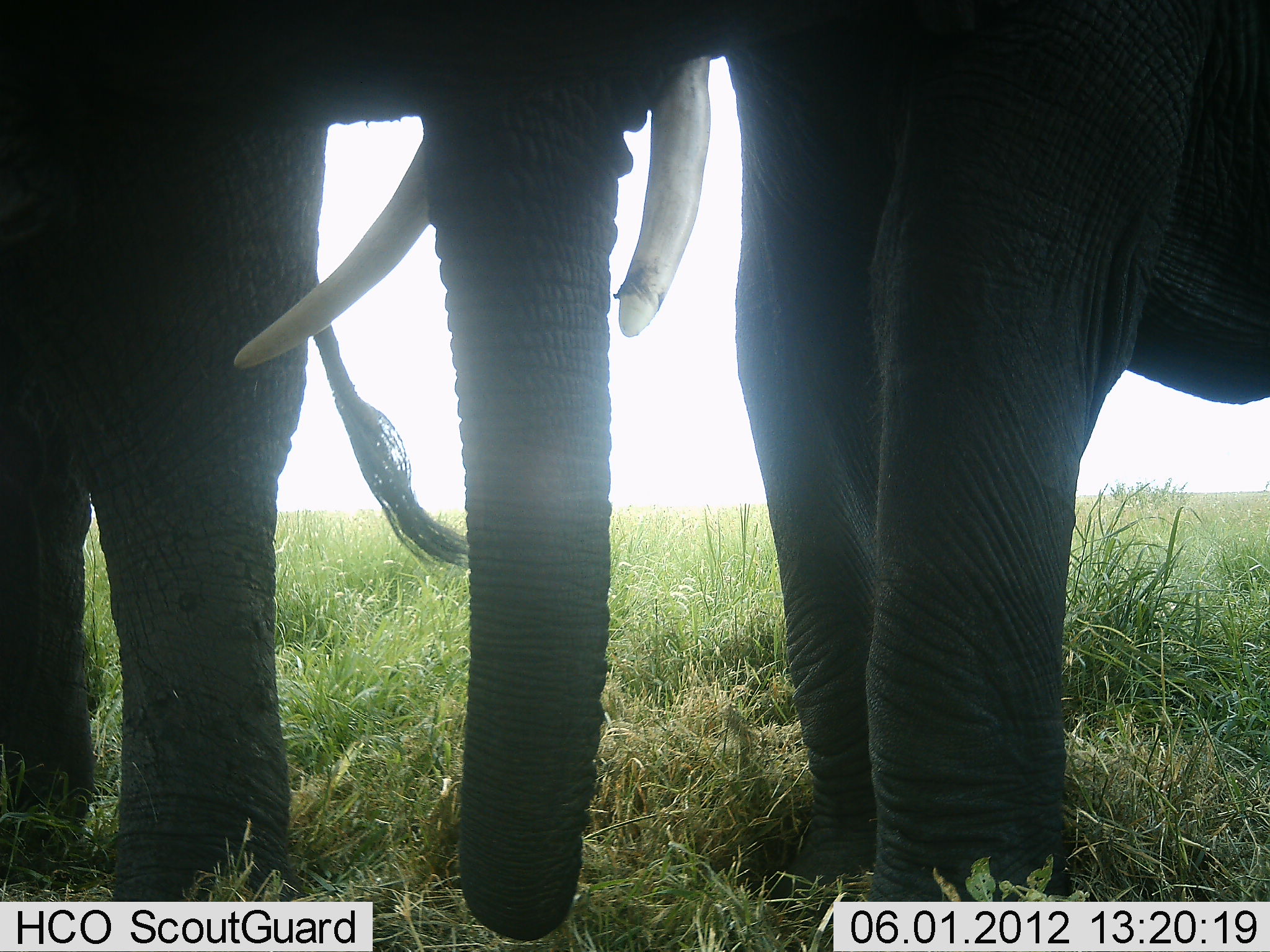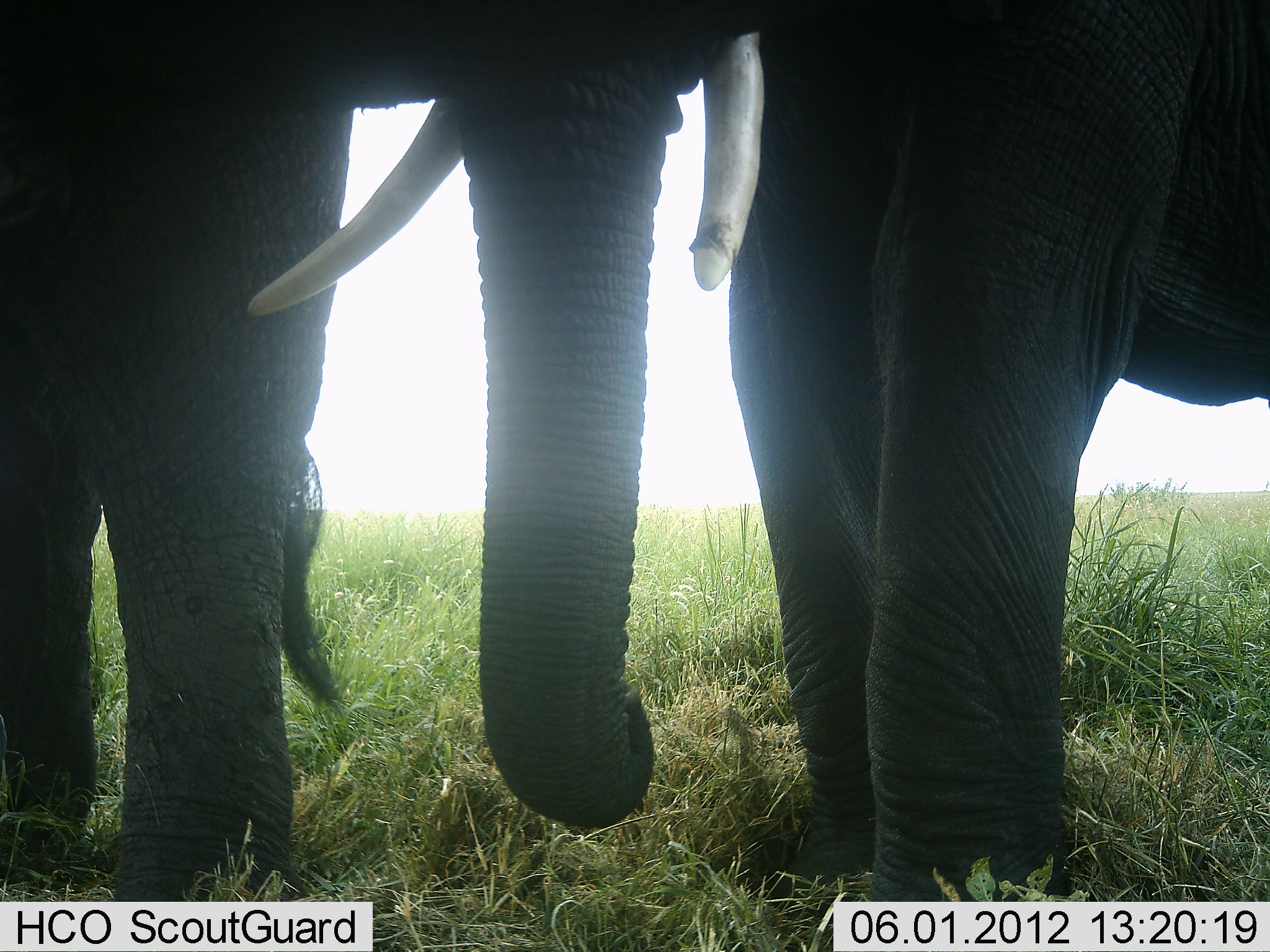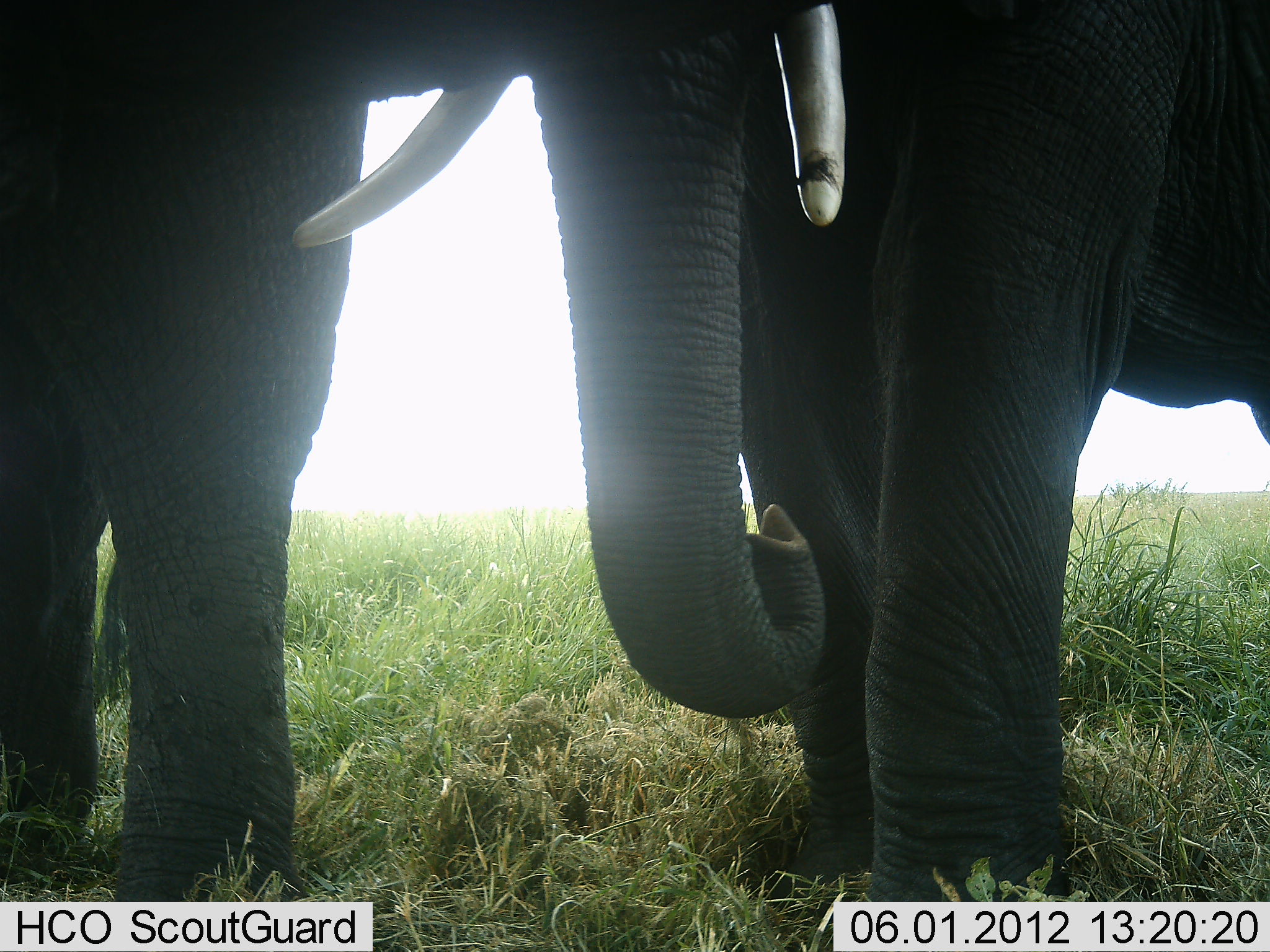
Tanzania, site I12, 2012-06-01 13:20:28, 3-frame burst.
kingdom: Animalia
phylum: Chordata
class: Mammalia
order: Proboscidea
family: Elephantidae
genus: Loxodonta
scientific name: Loxodonta africana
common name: african bush elephant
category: elephant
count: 2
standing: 80%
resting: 0%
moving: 0%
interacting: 10%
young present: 0%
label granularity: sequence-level